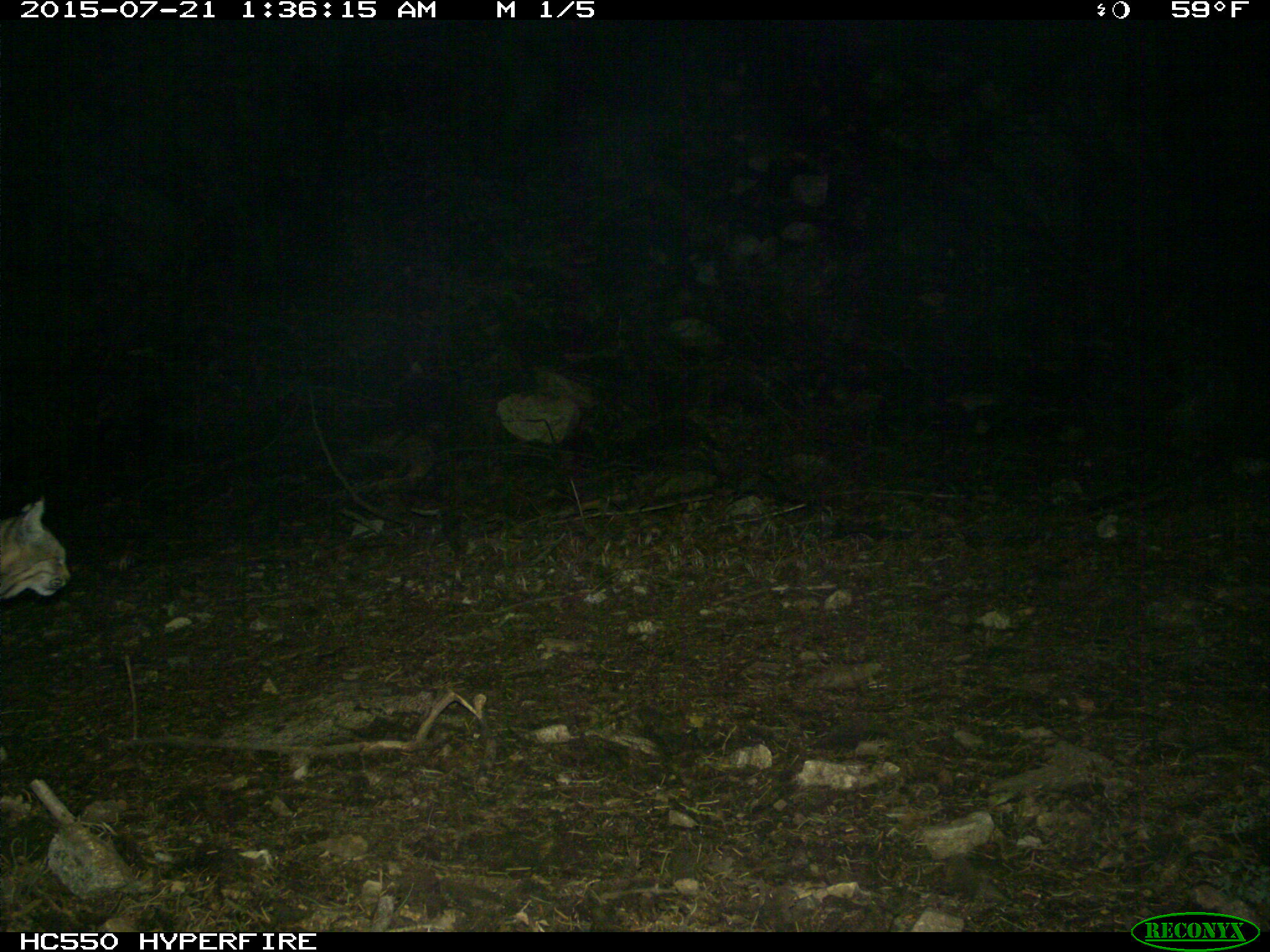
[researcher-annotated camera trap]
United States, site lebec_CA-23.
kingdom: Animalia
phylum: Chordata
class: Mammalia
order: Carnivora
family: Felidae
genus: Lynx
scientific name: Lynx rufus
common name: bobcat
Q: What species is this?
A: Lynx rufus (bobcat).